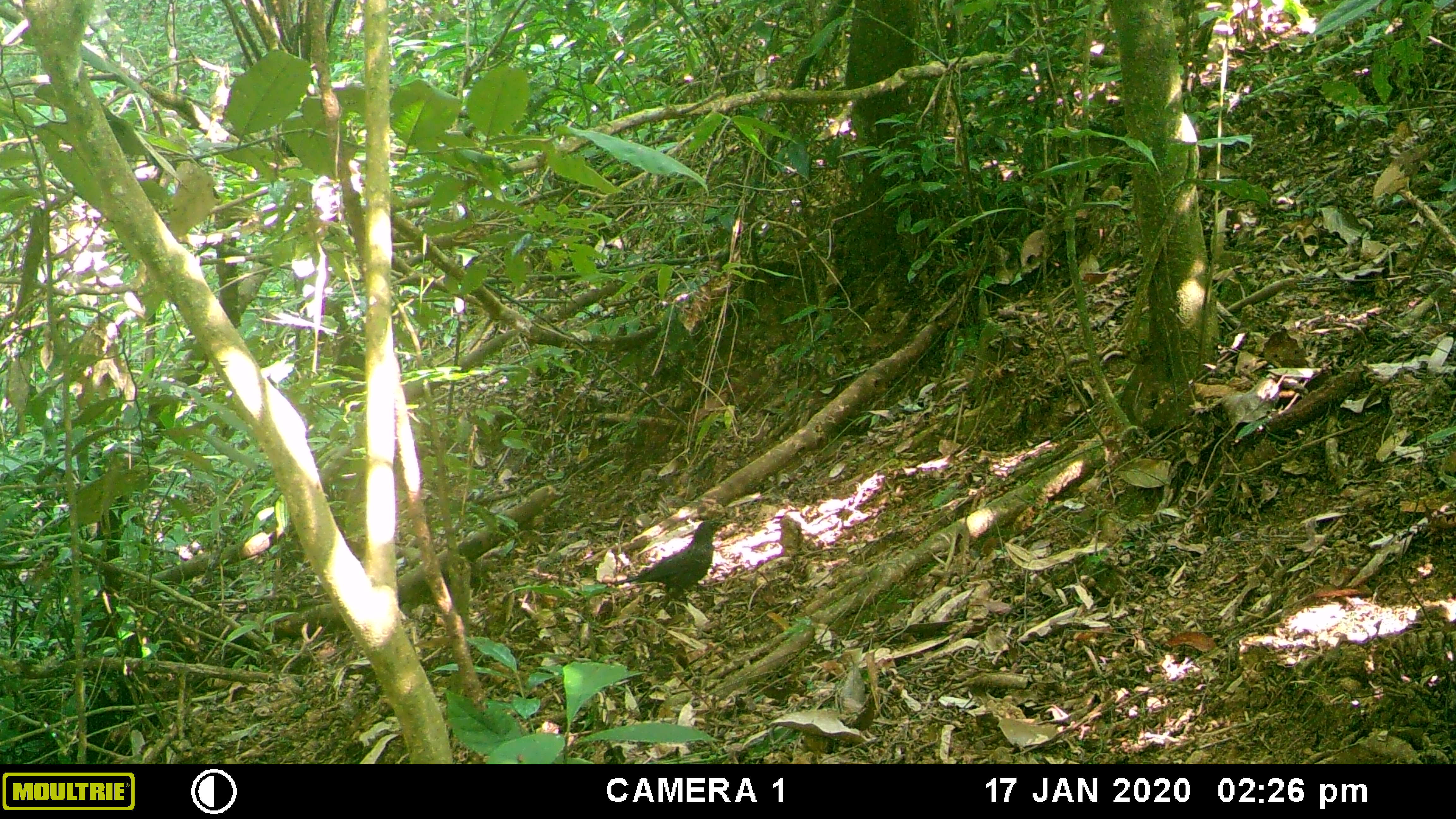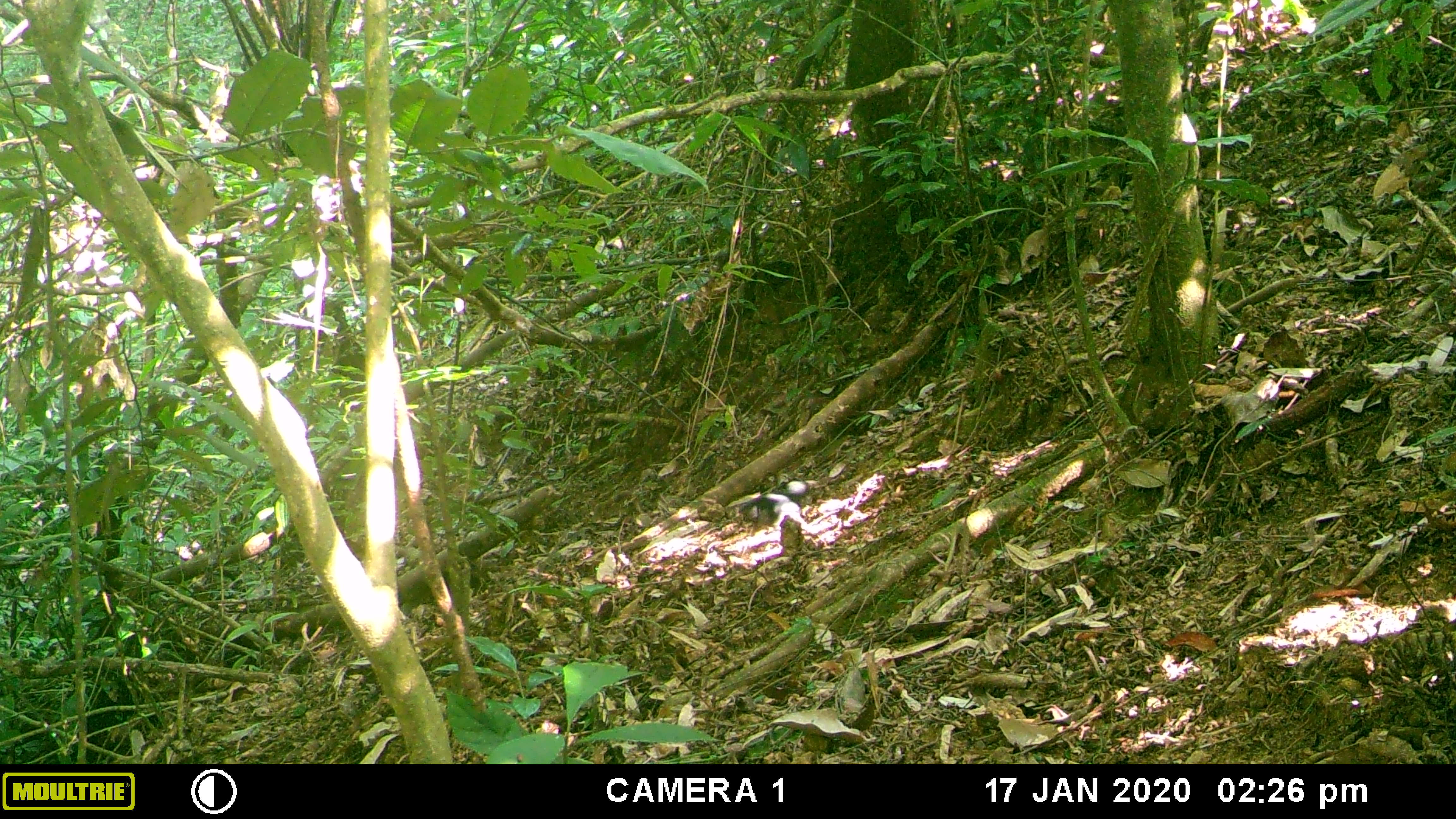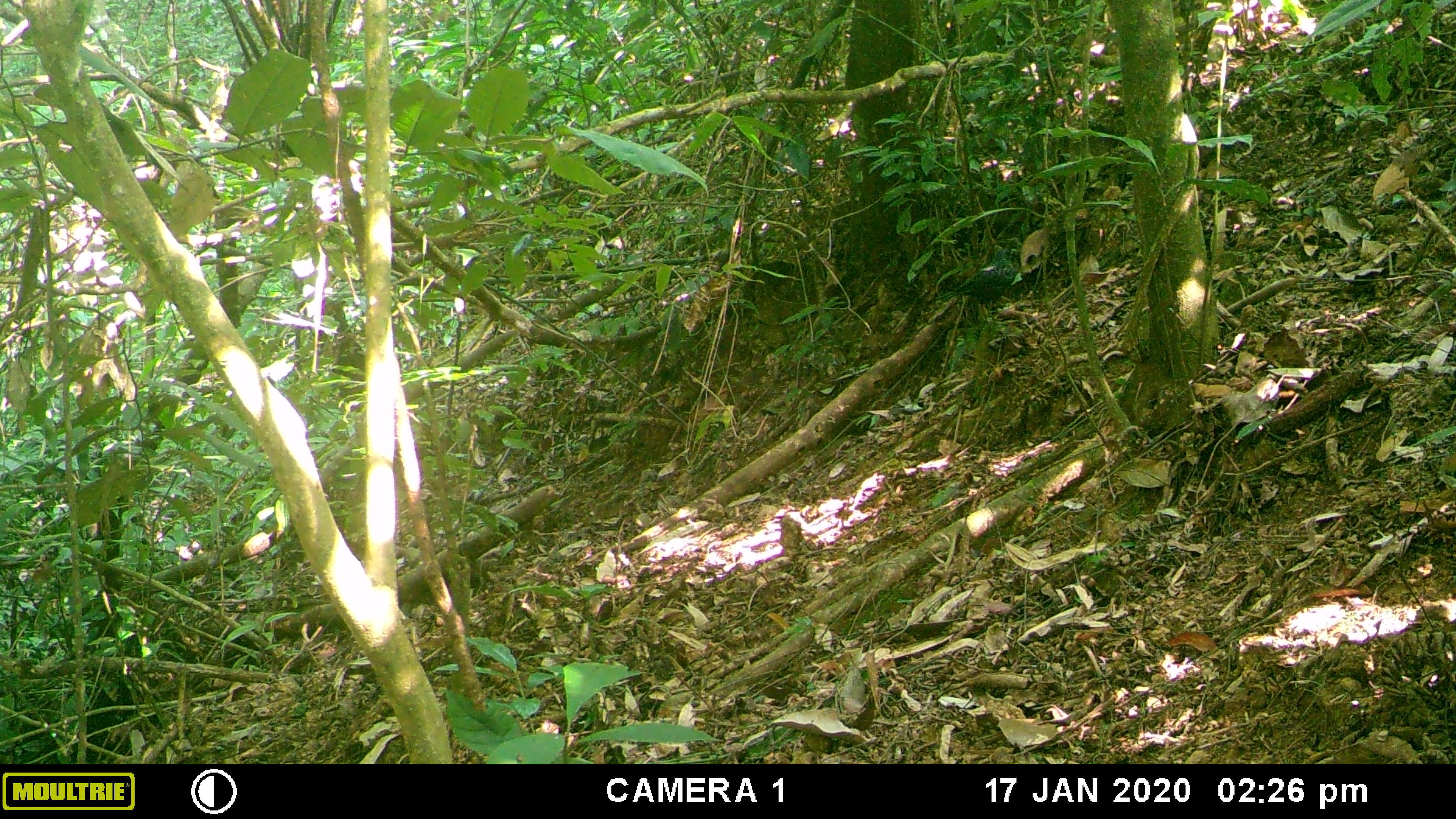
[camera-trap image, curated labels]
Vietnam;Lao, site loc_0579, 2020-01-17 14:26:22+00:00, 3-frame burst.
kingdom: Animalia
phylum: Chordata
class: Aves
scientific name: Aves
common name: bird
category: unidentified bird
Unidentified bird (bird) (Aves). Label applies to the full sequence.